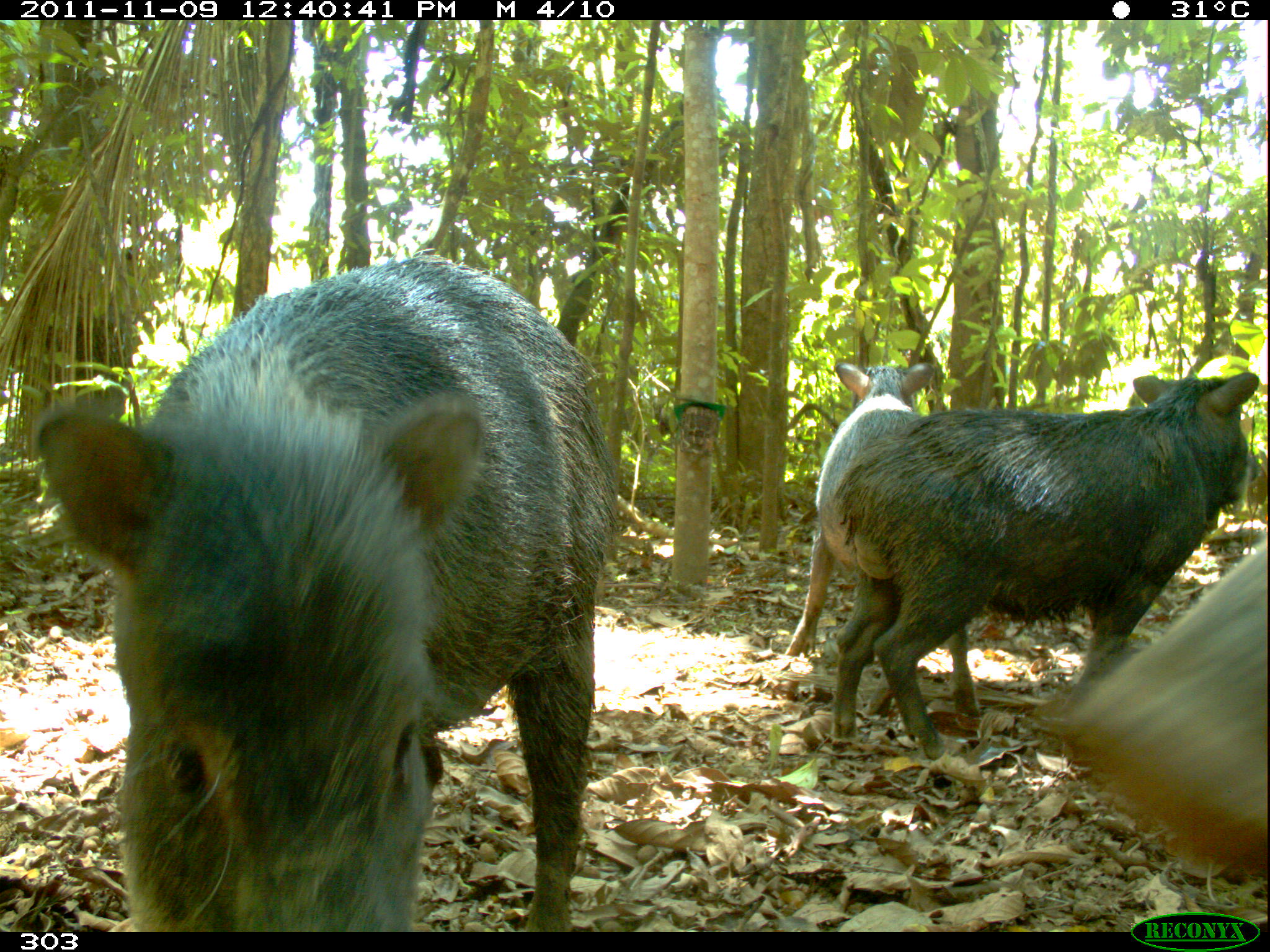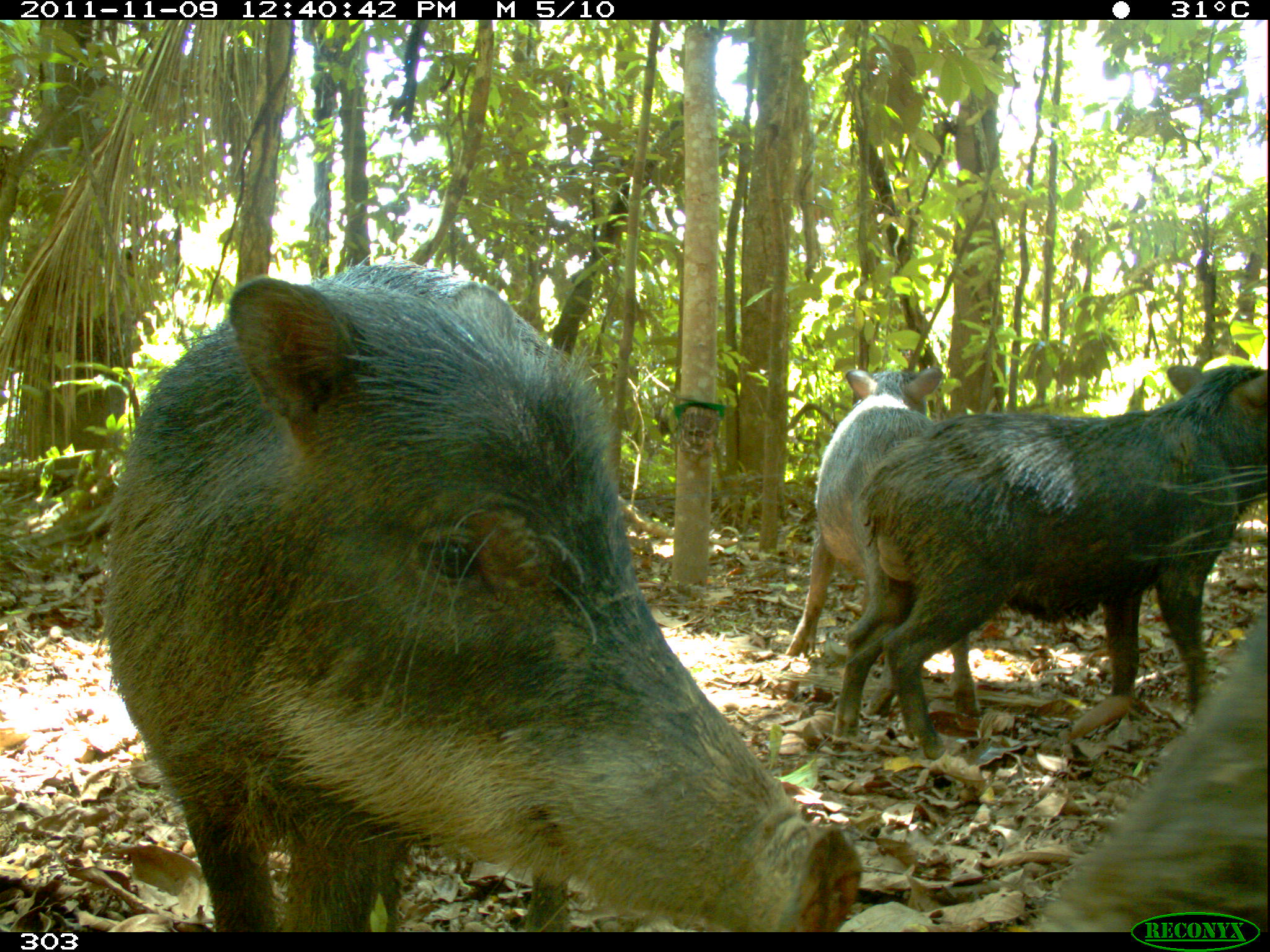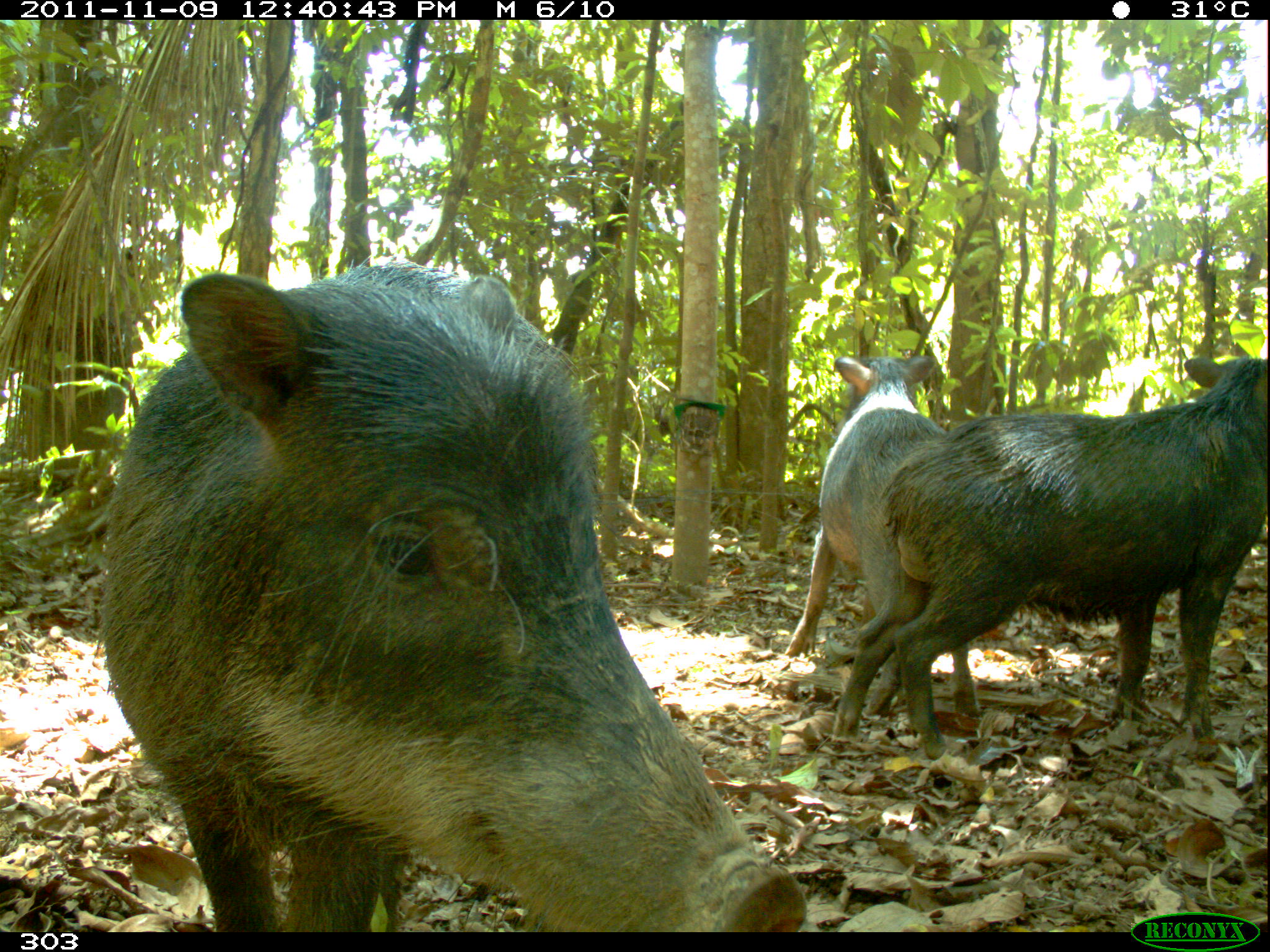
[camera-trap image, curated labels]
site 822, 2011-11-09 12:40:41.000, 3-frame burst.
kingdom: Animalia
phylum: Chordata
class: Mammalia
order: Artiodactyla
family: Tayassuidae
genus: Tayassu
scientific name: Tayassu pecari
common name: white-lipped peccary